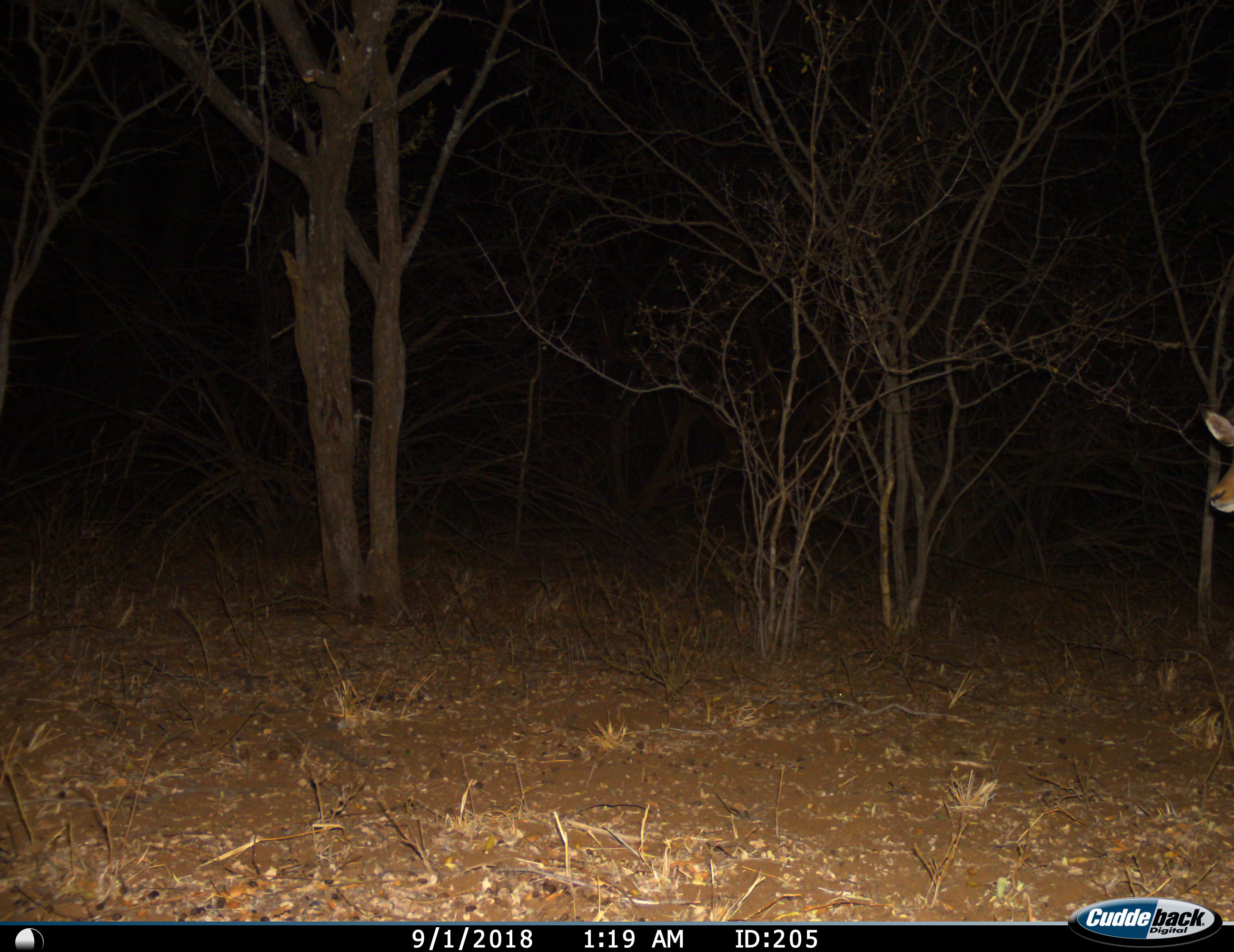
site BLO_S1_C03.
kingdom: Animalia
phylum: Chordata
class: Mammalia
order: Artiodactyla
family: Bovidae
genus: Aepyceros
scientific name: Aepyceros melampus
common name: impala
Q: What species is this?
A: Impala (Aepyceros melampus).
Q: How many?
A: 1.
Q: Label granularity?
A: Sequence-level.